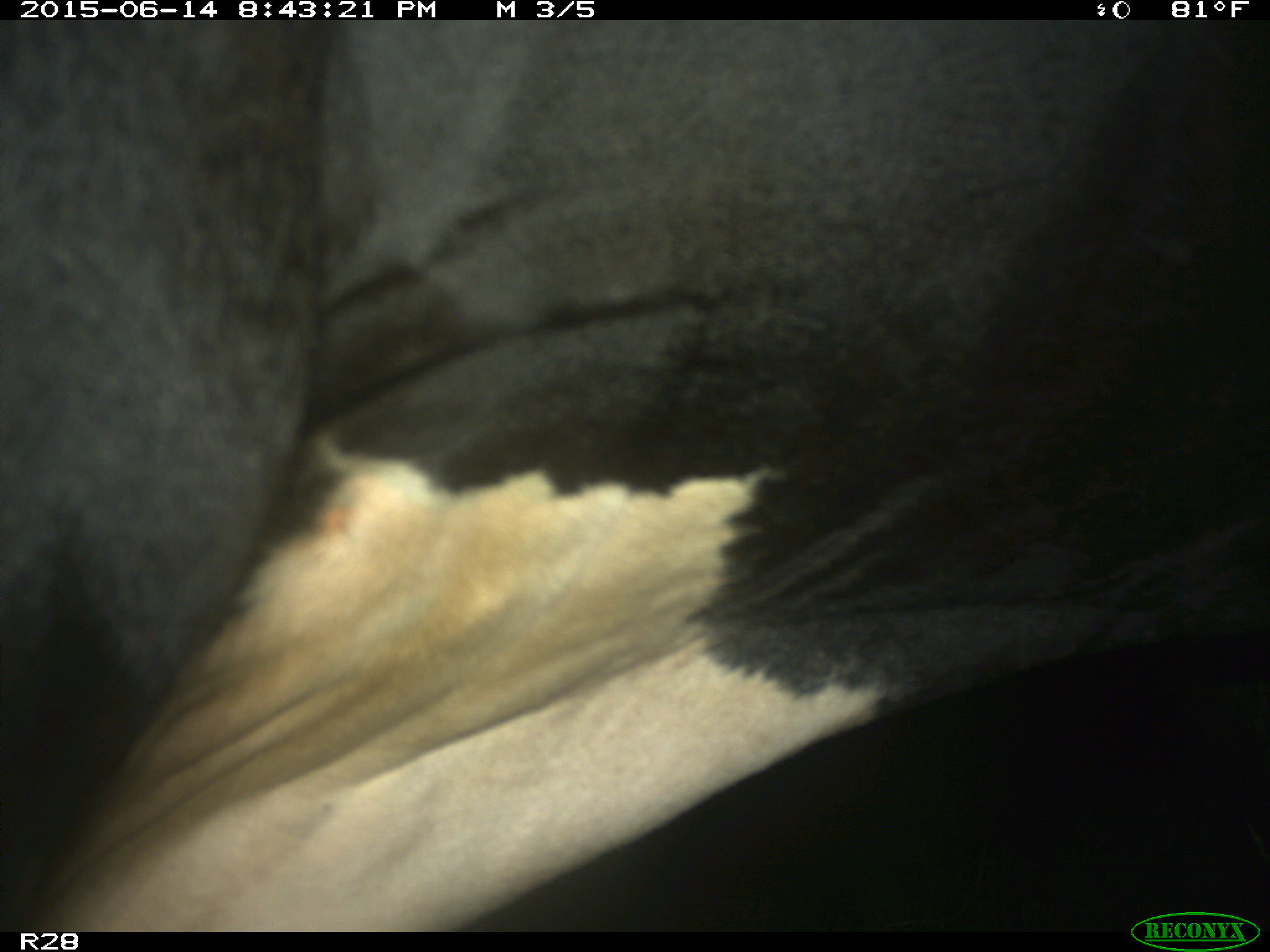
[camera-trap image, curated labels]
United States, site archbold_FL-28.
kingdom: Animalia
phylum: Chordata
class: Mammalia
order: Artiodactyla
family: Bovidae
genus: Bos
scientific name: Bos taurus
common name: domestic cow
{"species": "Bos taurus (domestic cow)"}